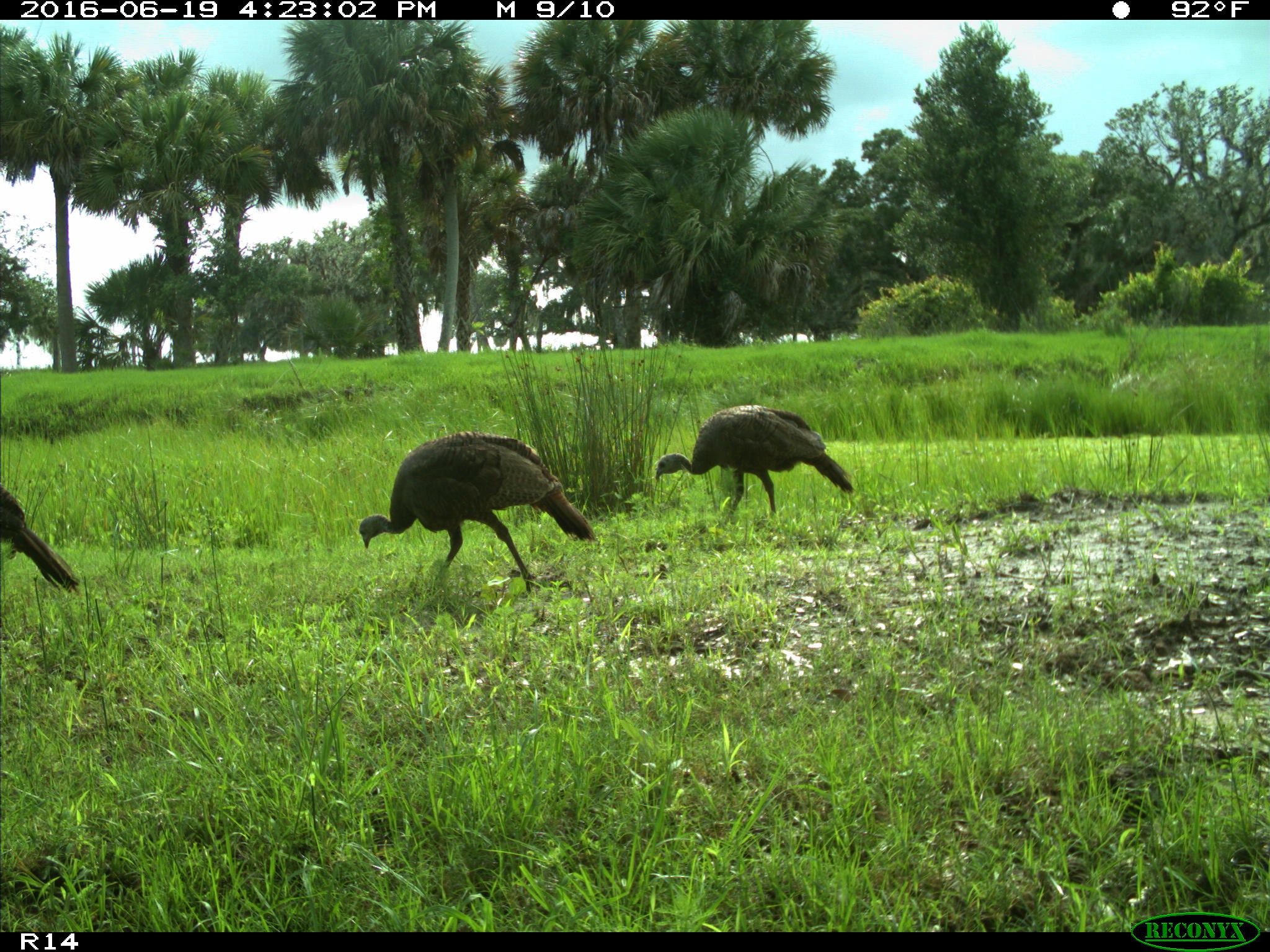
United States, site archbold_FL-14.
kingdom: Animalia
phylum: Chordata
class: Aves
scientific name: Aves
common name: birds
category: unidentified bird